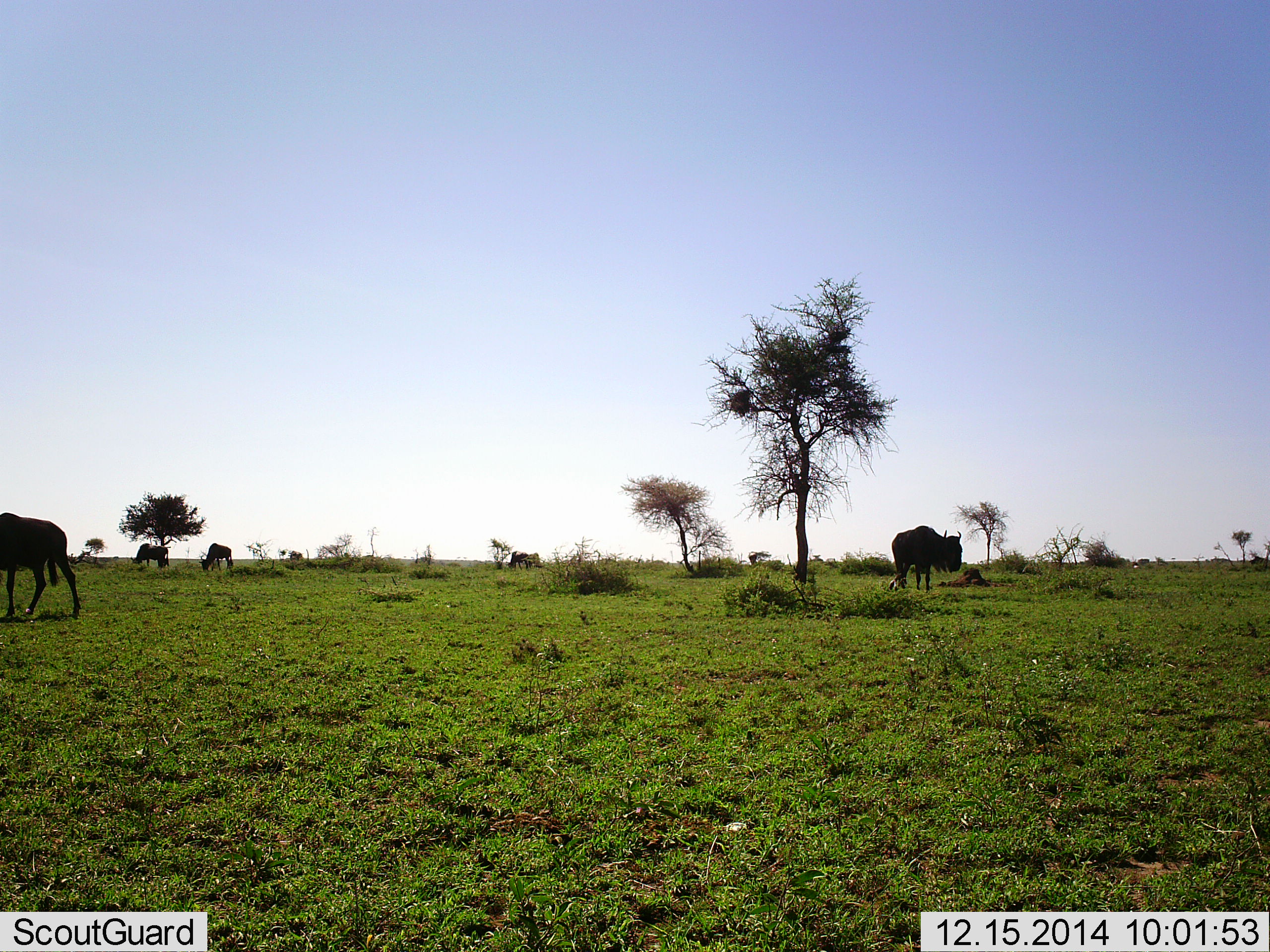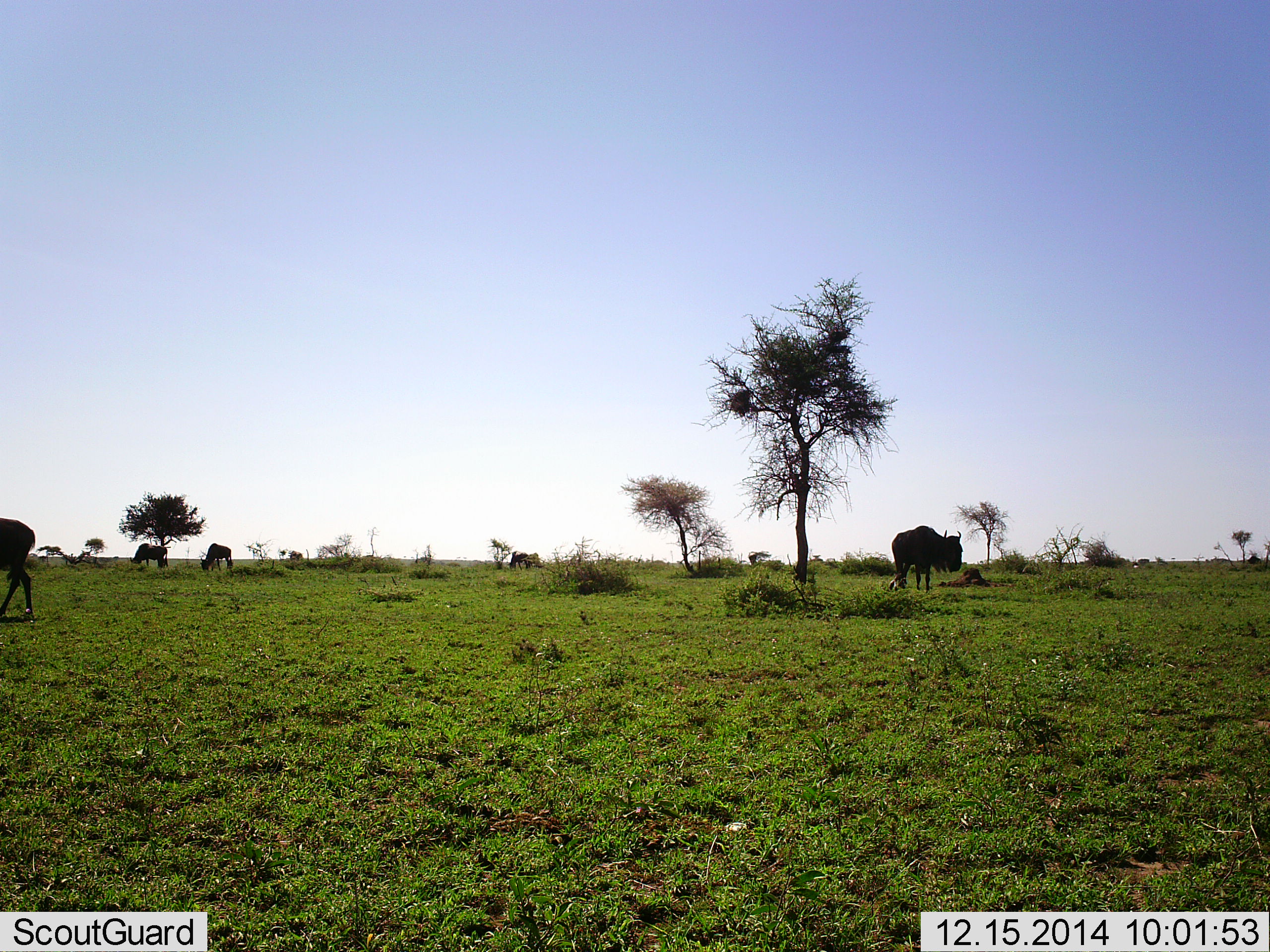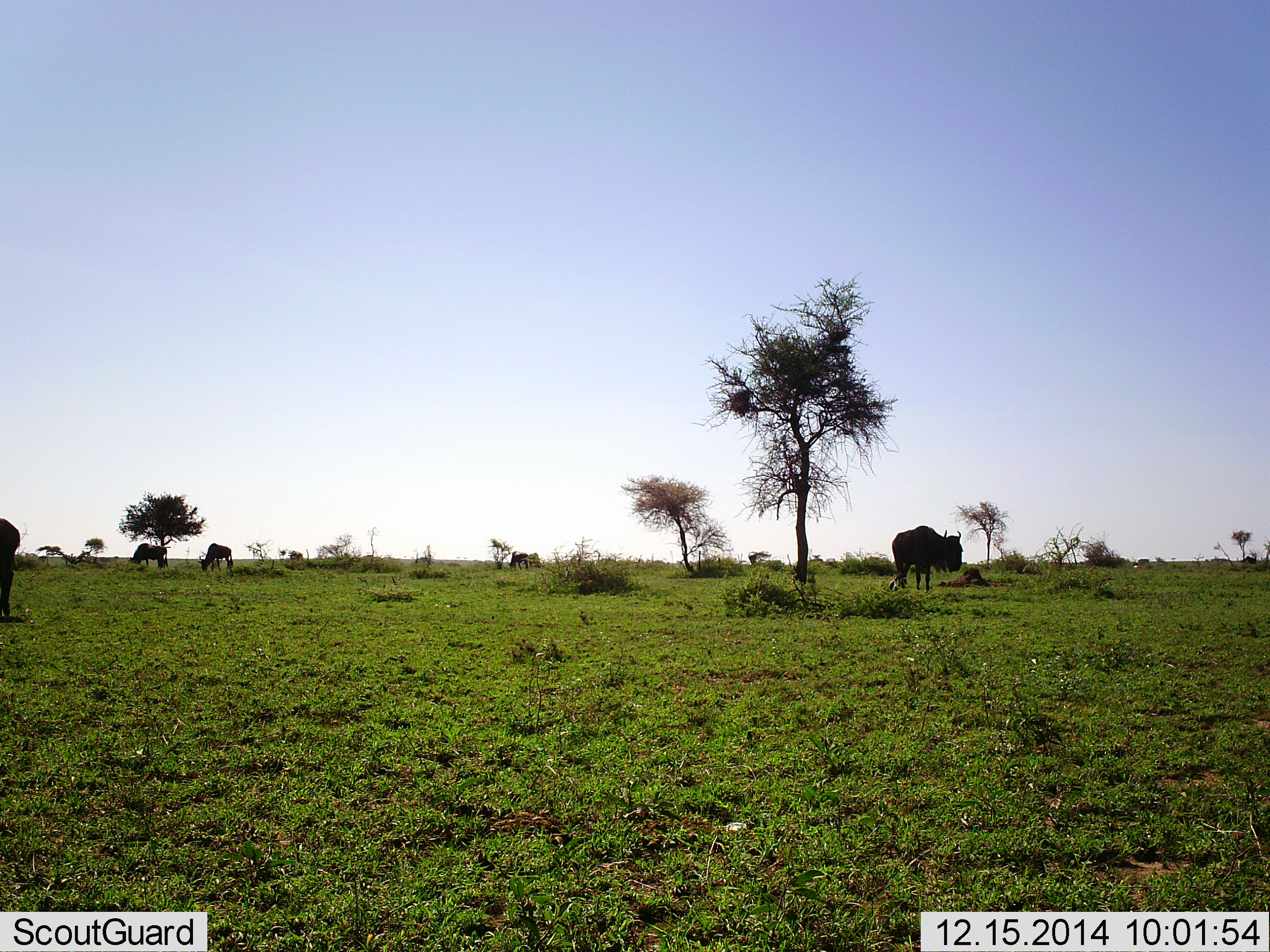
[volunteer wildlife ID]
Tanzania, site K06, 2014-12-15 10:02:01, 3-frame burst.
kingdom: Animalia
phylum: Chordata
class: Mammalia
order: Artiodactyla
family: Bovidae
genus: Connochaetes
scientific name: Connochaetes taurinus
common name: blue wildebeest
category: wildebeest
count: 5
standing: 70%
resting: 20%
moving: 60%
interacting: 0%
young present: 0%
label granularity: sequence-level